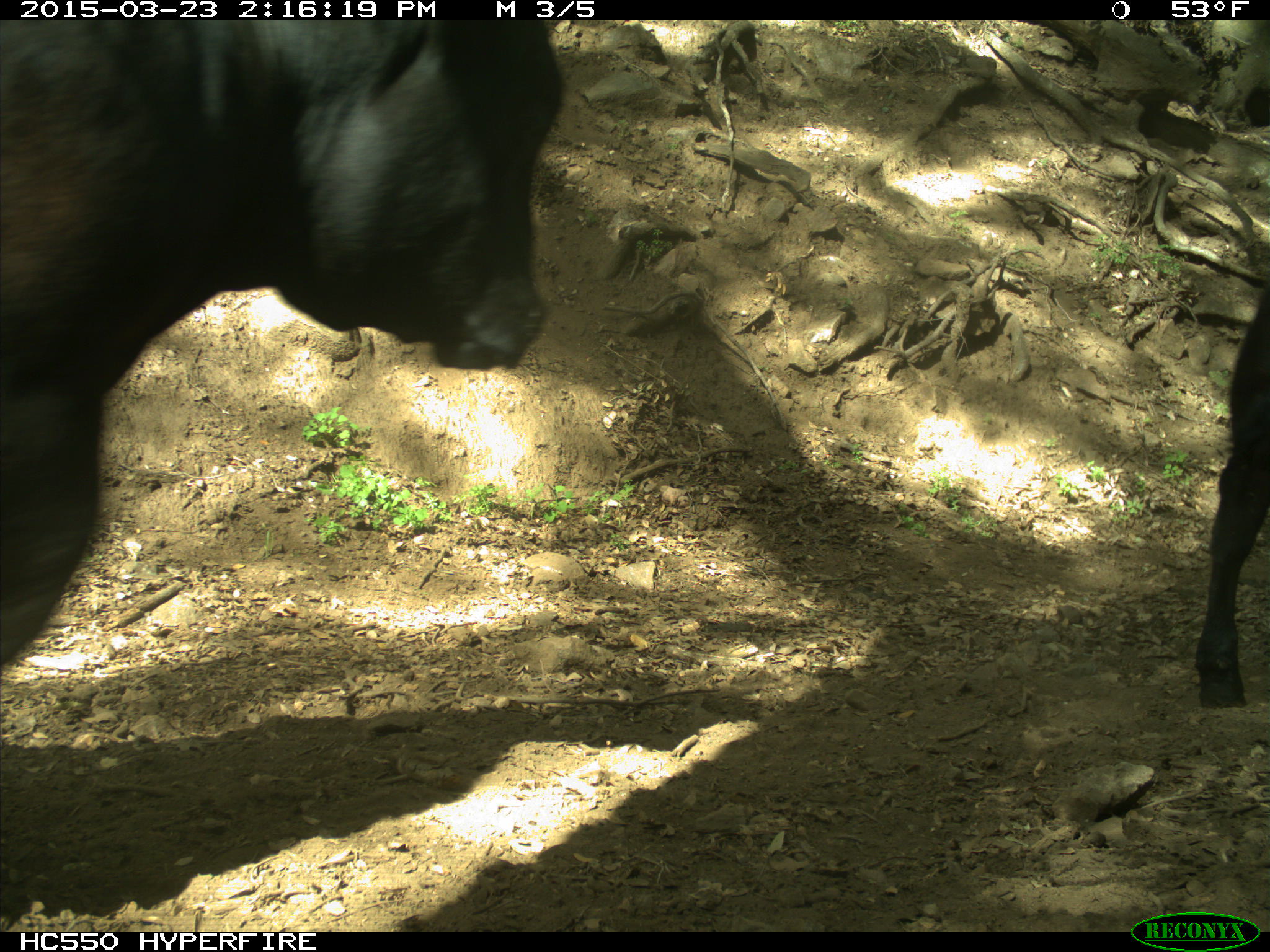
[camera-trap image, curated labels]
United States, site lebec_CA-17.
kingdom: Animalia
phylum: Chordata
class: Mammalia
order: Artiodactyla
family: Bovidae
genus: Bos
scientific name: Bos taurus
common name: domestic cow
Bos taurus (domestic cow).